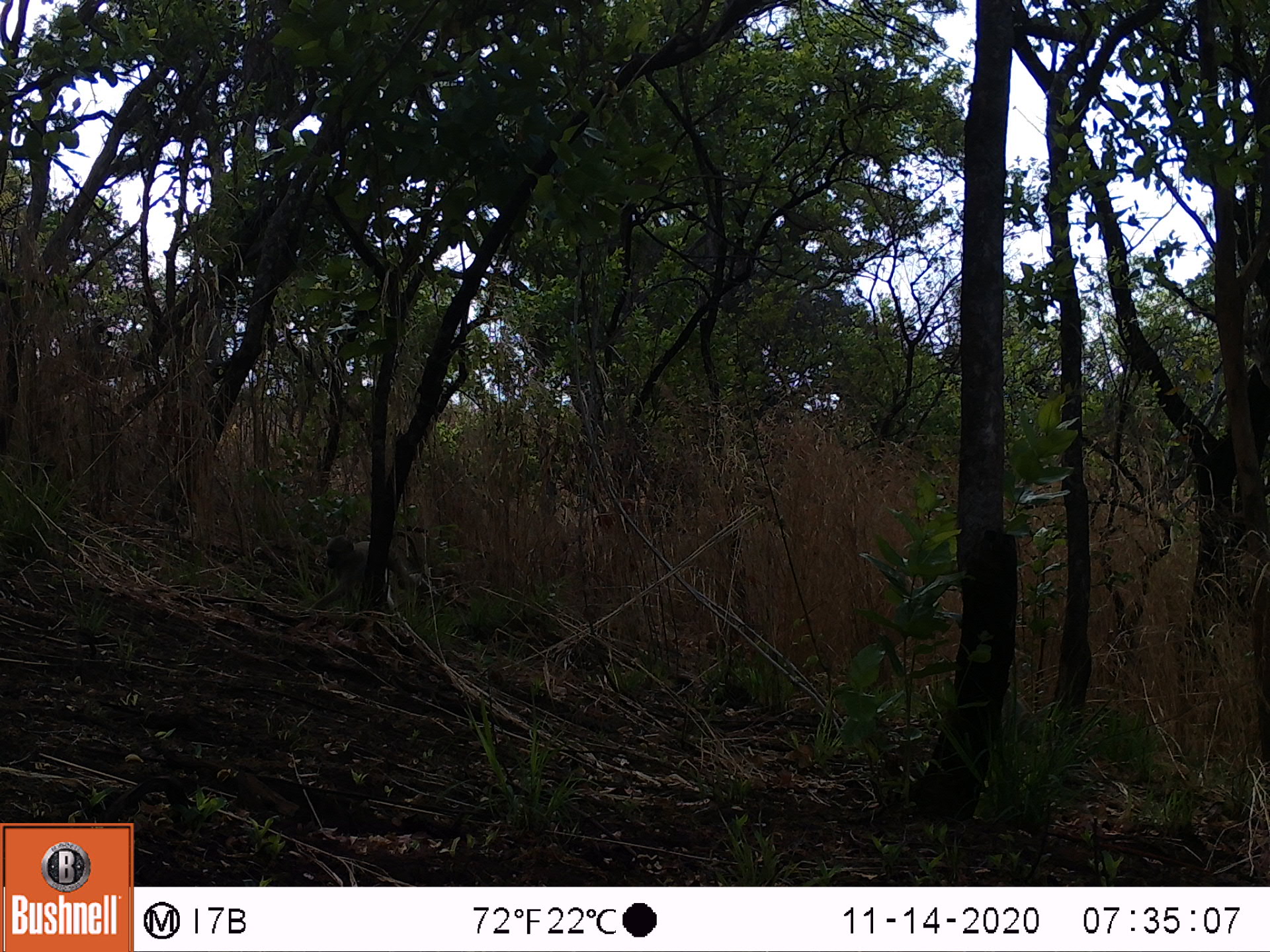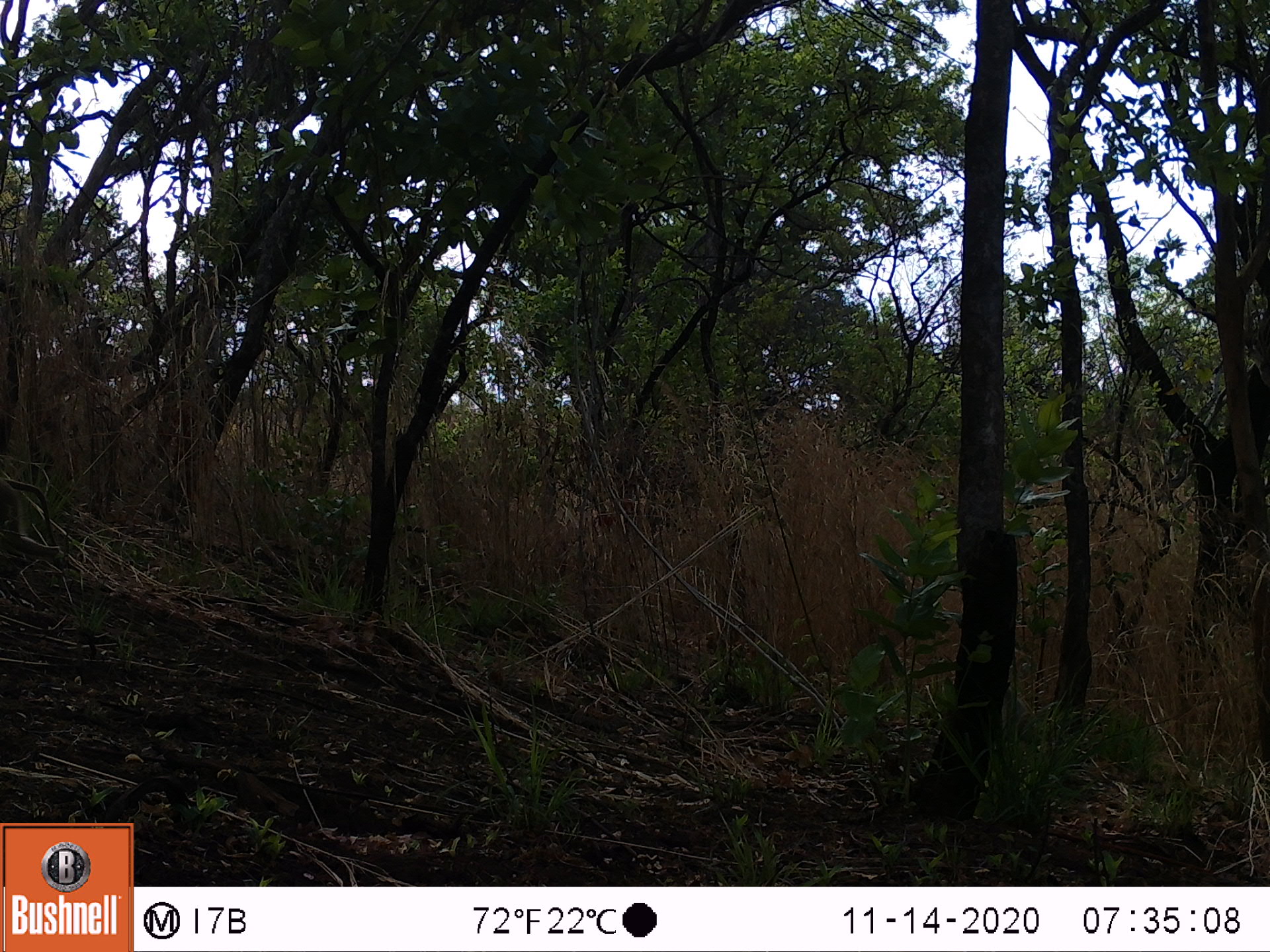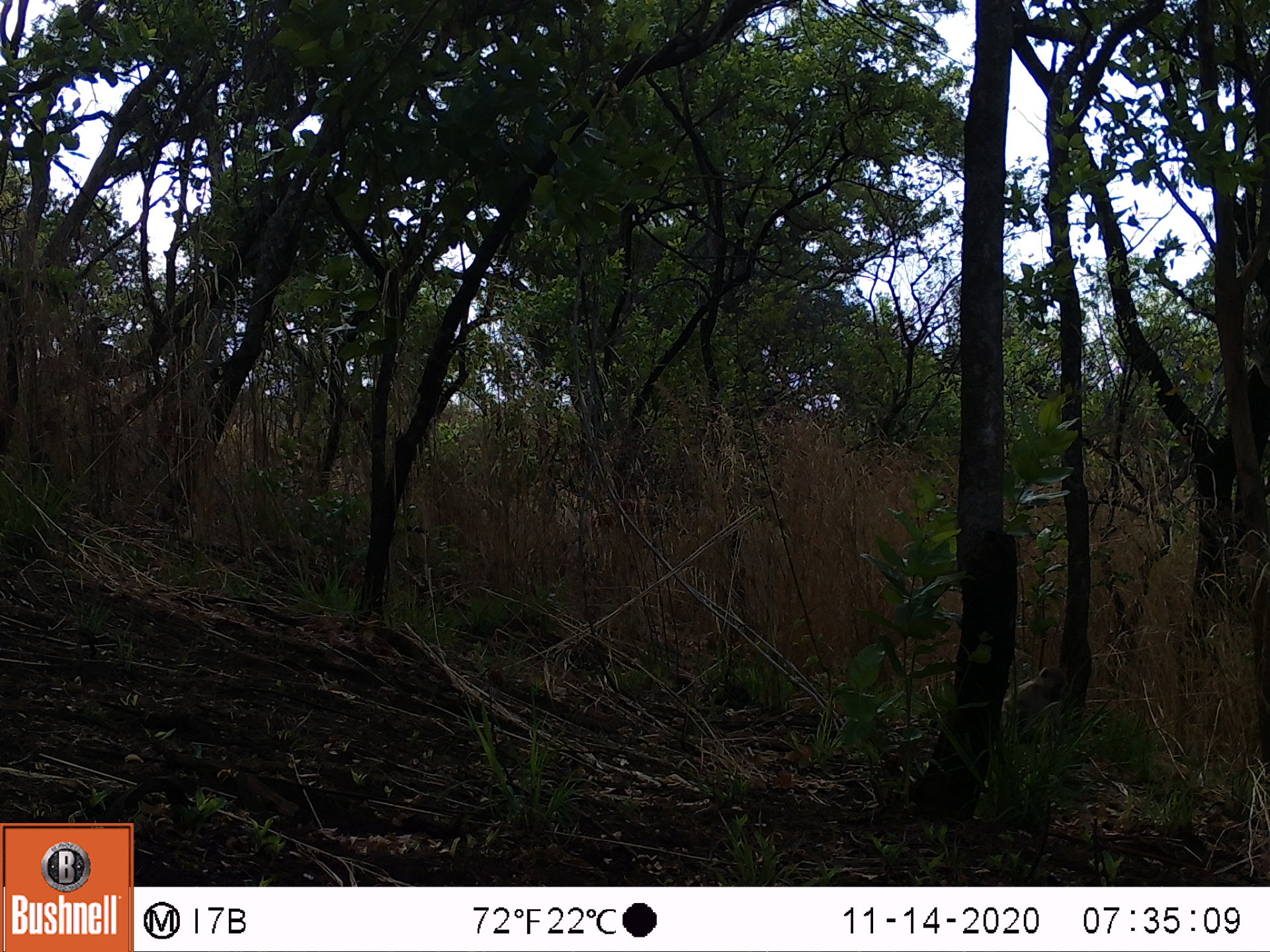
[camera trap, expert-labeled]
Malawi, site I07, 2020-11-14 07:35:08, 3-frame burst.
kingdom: Animalia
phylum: Chordata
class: Mammalia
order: Primates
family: Cercopithecidae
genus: Papio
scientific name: Papio cynocephalus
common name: yellow baboon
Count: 1.